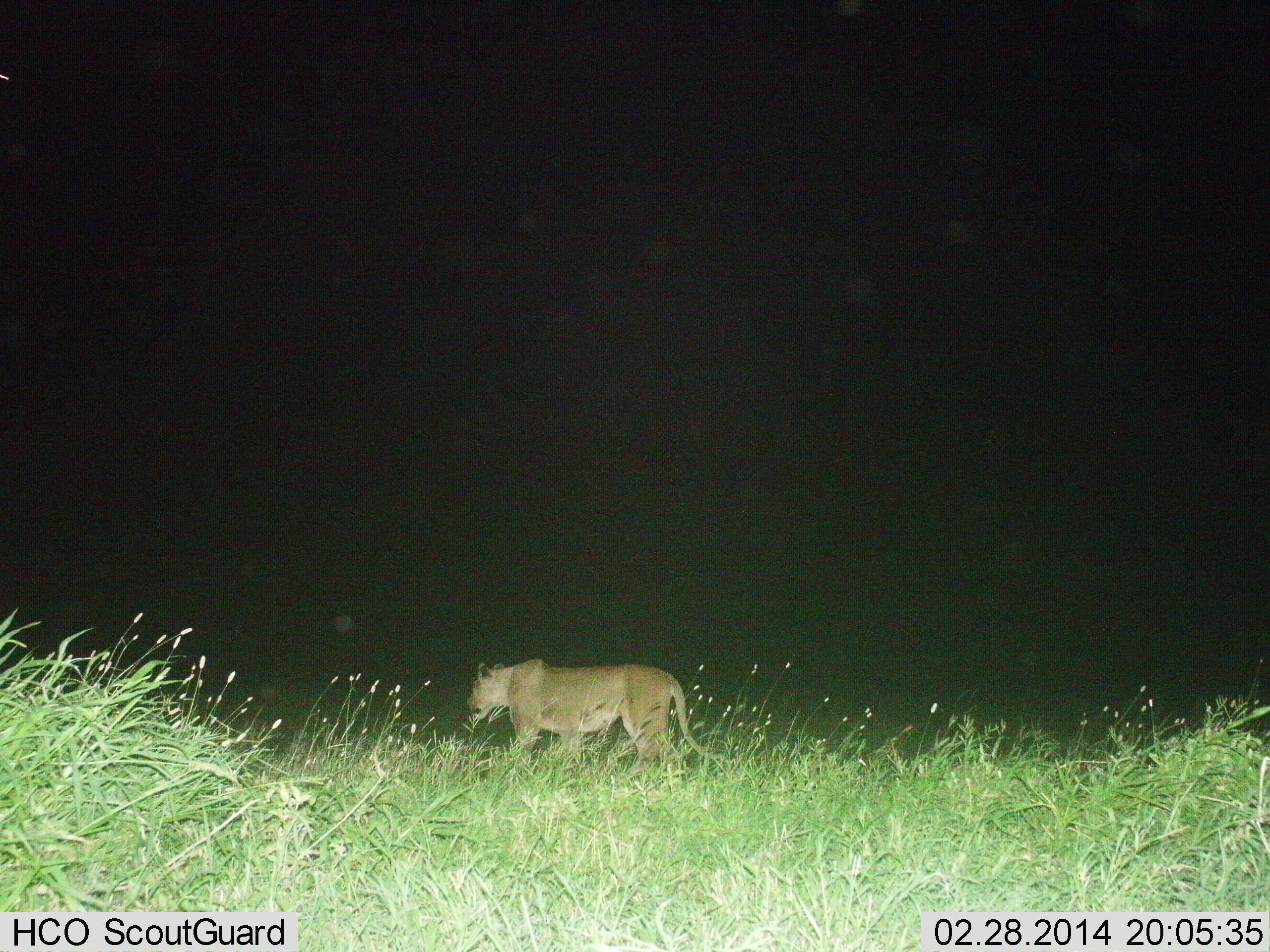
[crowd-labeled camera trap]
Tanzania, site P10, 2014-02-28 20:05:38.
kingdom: Animalia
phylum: Chordata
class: Mammalia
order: Carnivora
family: Felidae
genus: Panthera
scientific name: Panthera leo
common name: lion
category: lionfemale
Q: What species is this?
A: Lionfemale (lion) (Panthera leo).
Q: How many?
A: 1.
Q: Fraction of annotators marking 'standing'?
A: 10%.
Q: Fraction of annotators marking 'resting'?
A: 0%.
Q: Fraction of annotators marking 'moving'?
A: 90%.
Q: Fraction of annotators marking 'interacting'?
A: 0%.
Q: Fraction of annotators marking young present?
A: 0%.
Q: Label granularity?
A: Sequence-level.